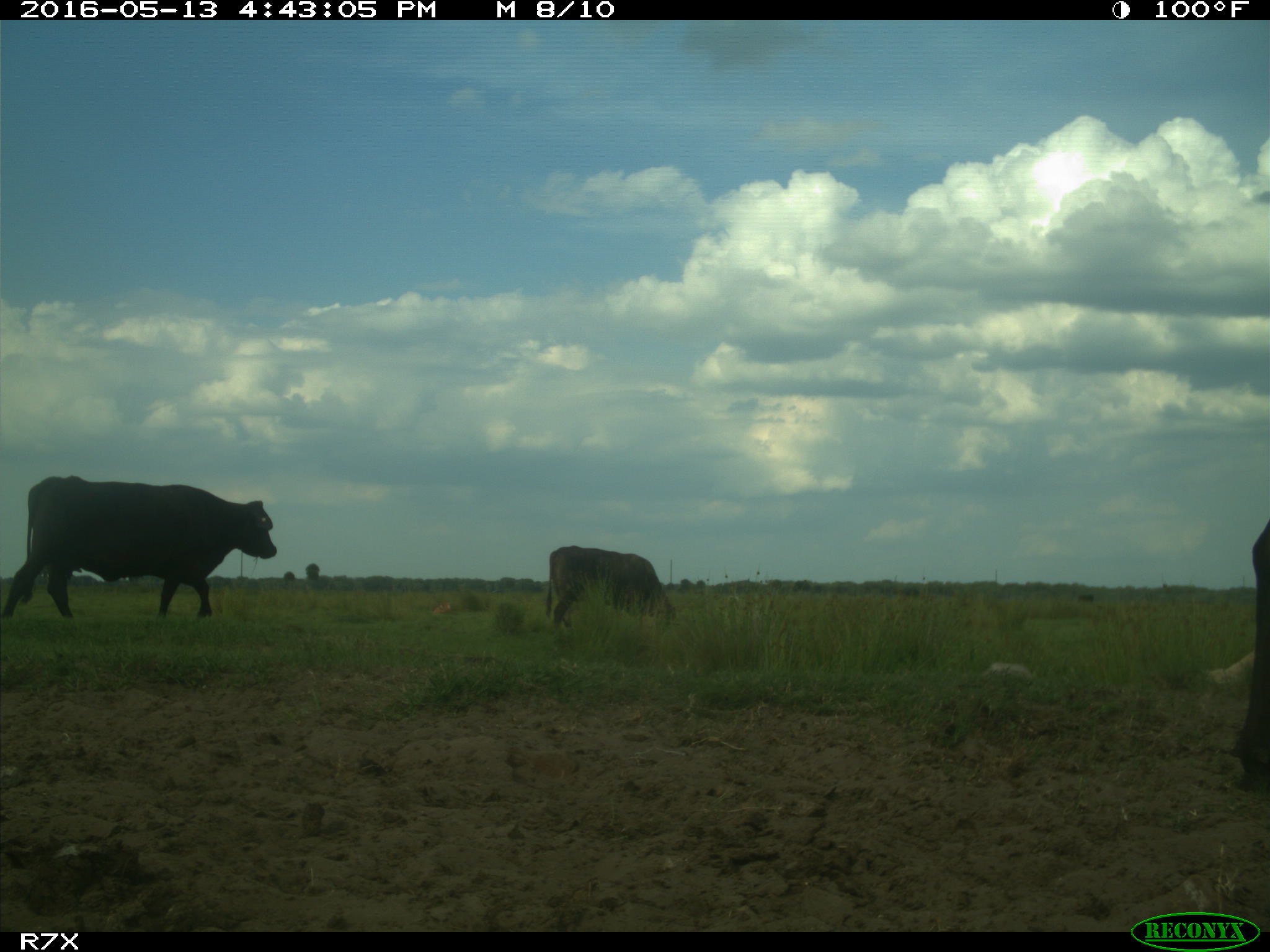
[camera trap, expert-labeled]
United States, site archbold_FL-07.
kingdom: Animalia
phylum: Chordata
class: Mammalia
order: Artiodactyla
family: Bovidae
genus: Bos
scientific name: Bos taurus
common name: domestic cow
Bos taurus (domestic cow).